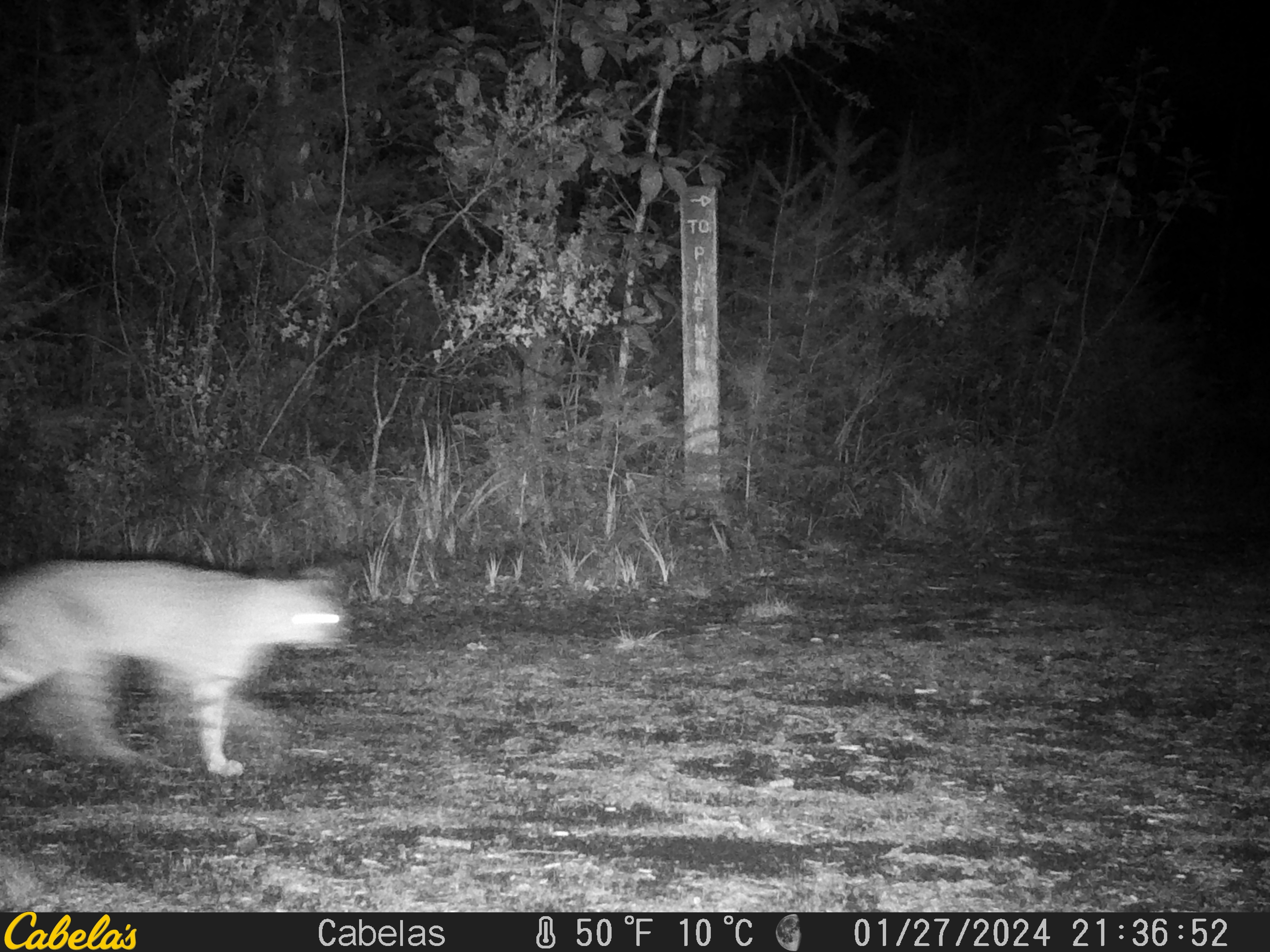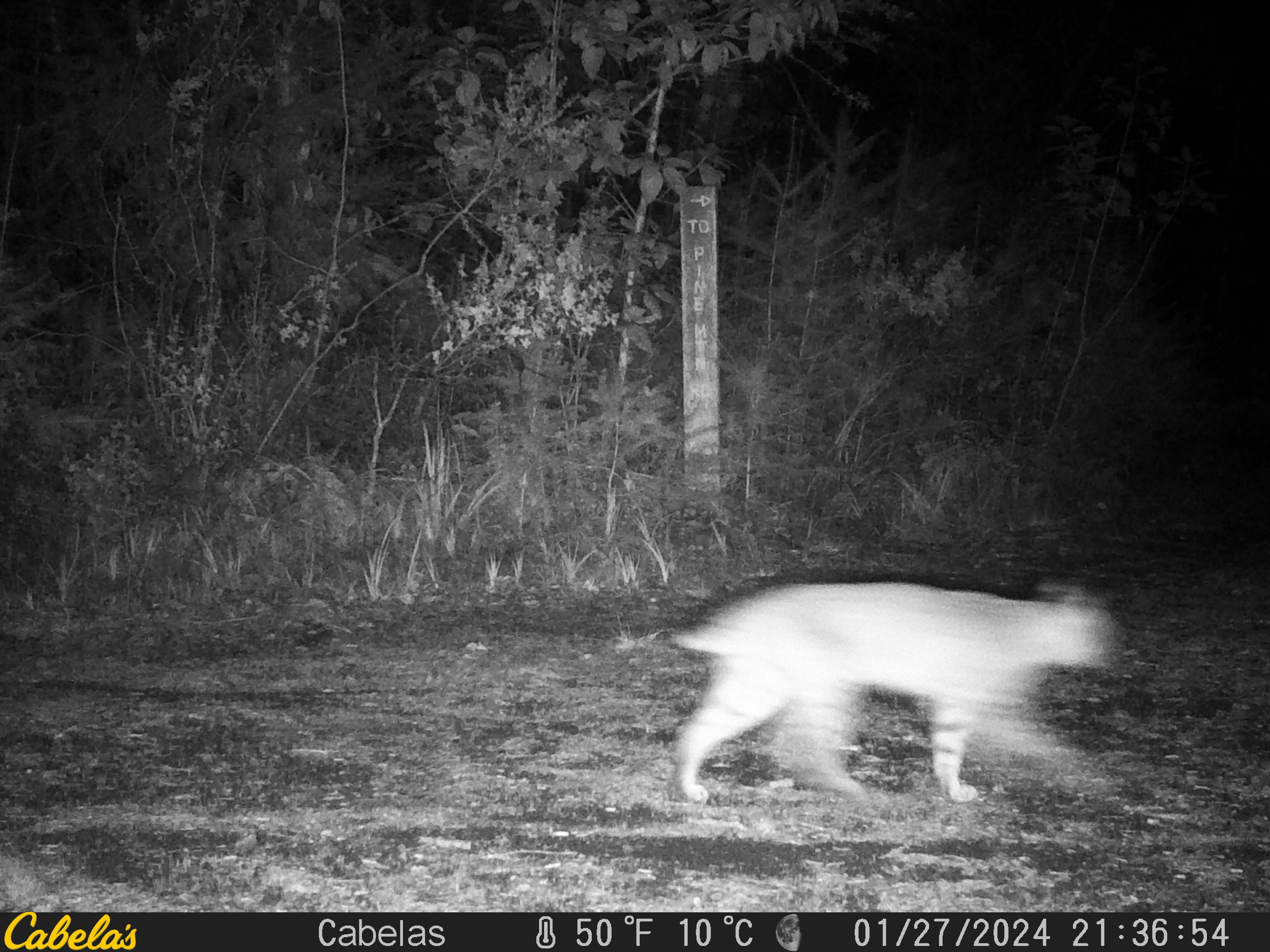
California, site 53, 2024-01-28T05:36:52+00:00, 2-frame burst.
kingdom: Animalia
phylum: Chordata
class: Mammalia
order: Carnivora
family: Felidae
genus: Lynx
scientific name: Lynx rufus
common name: bobcat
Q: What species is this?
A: Bobcat (Lynx rufus).